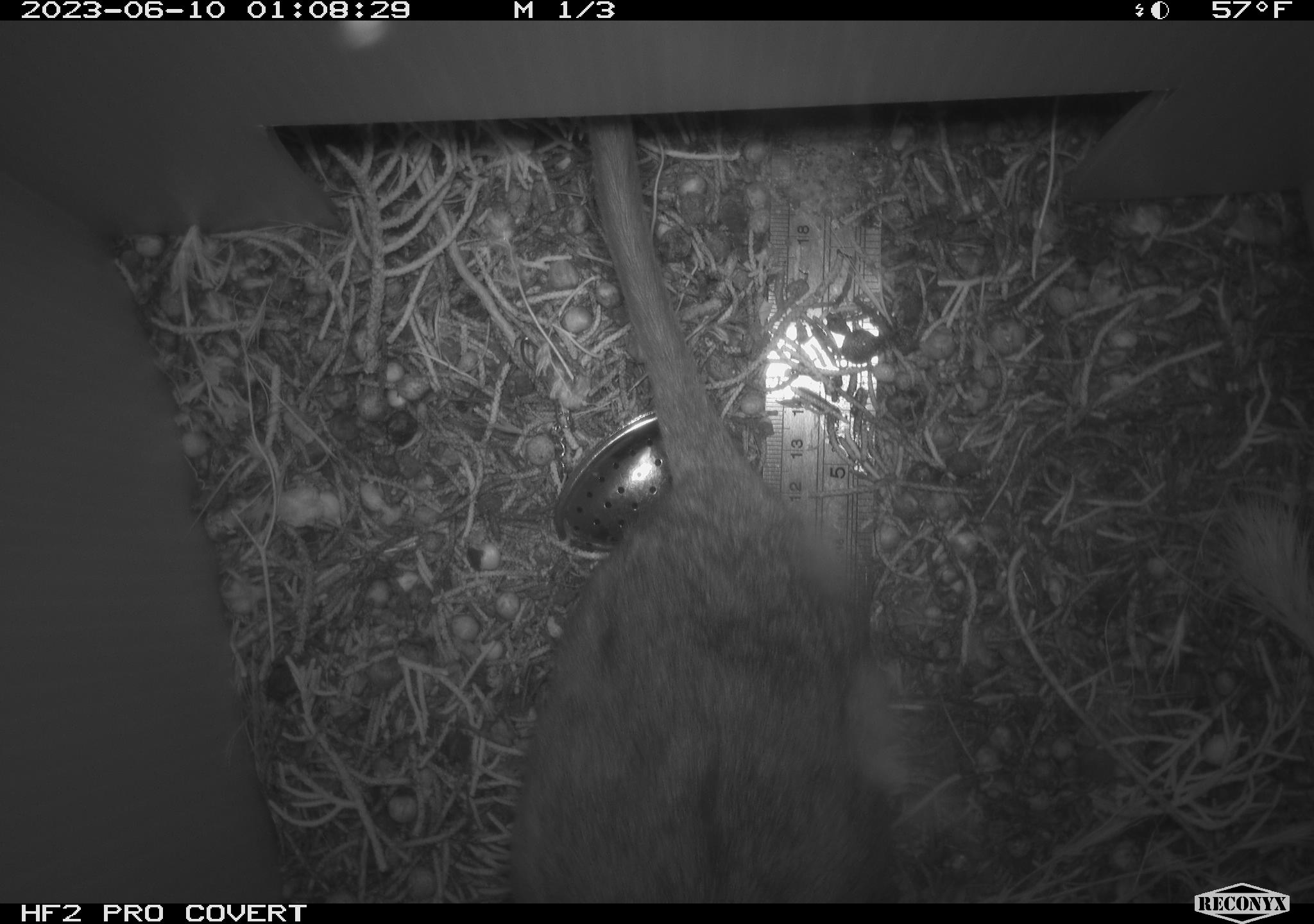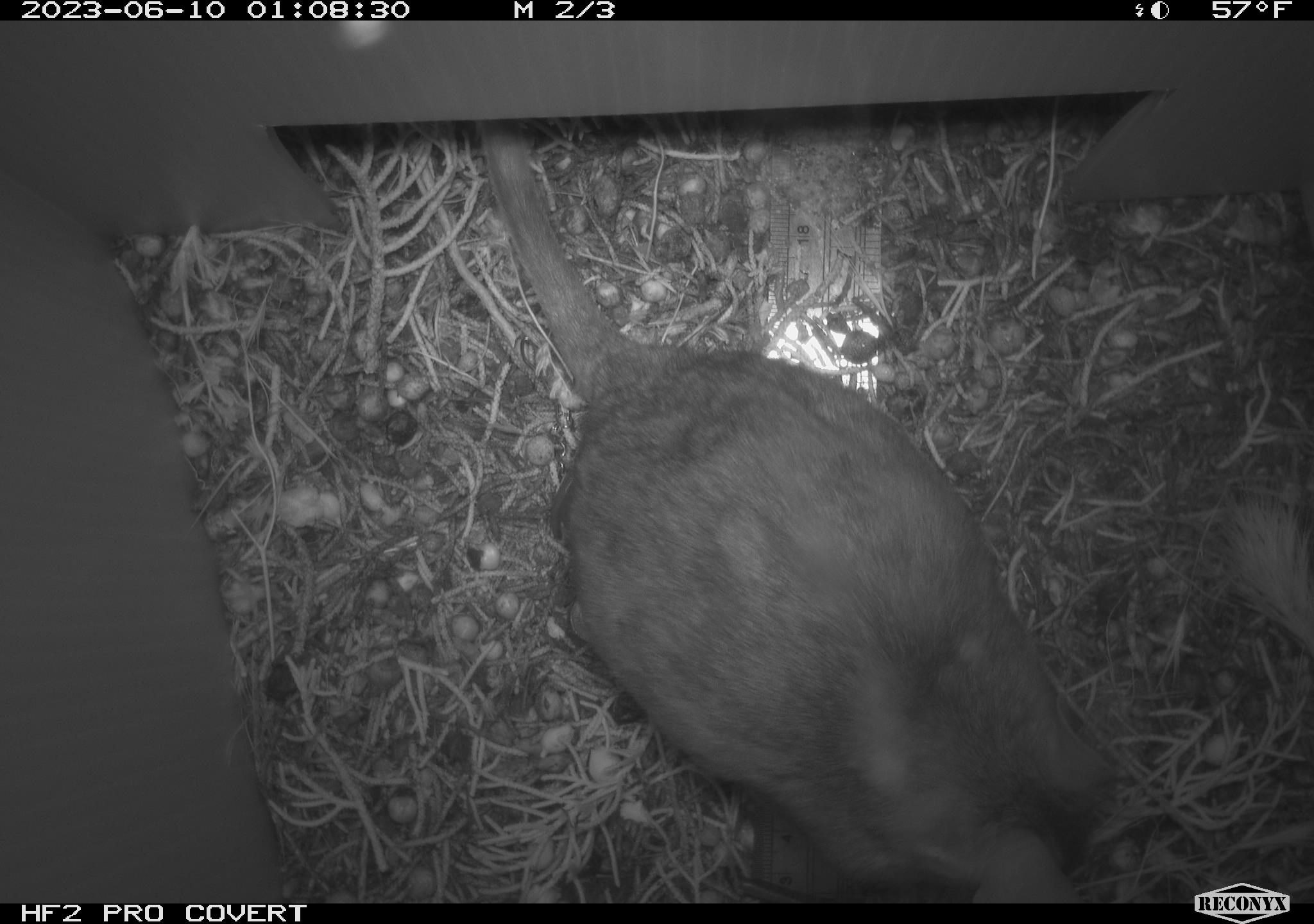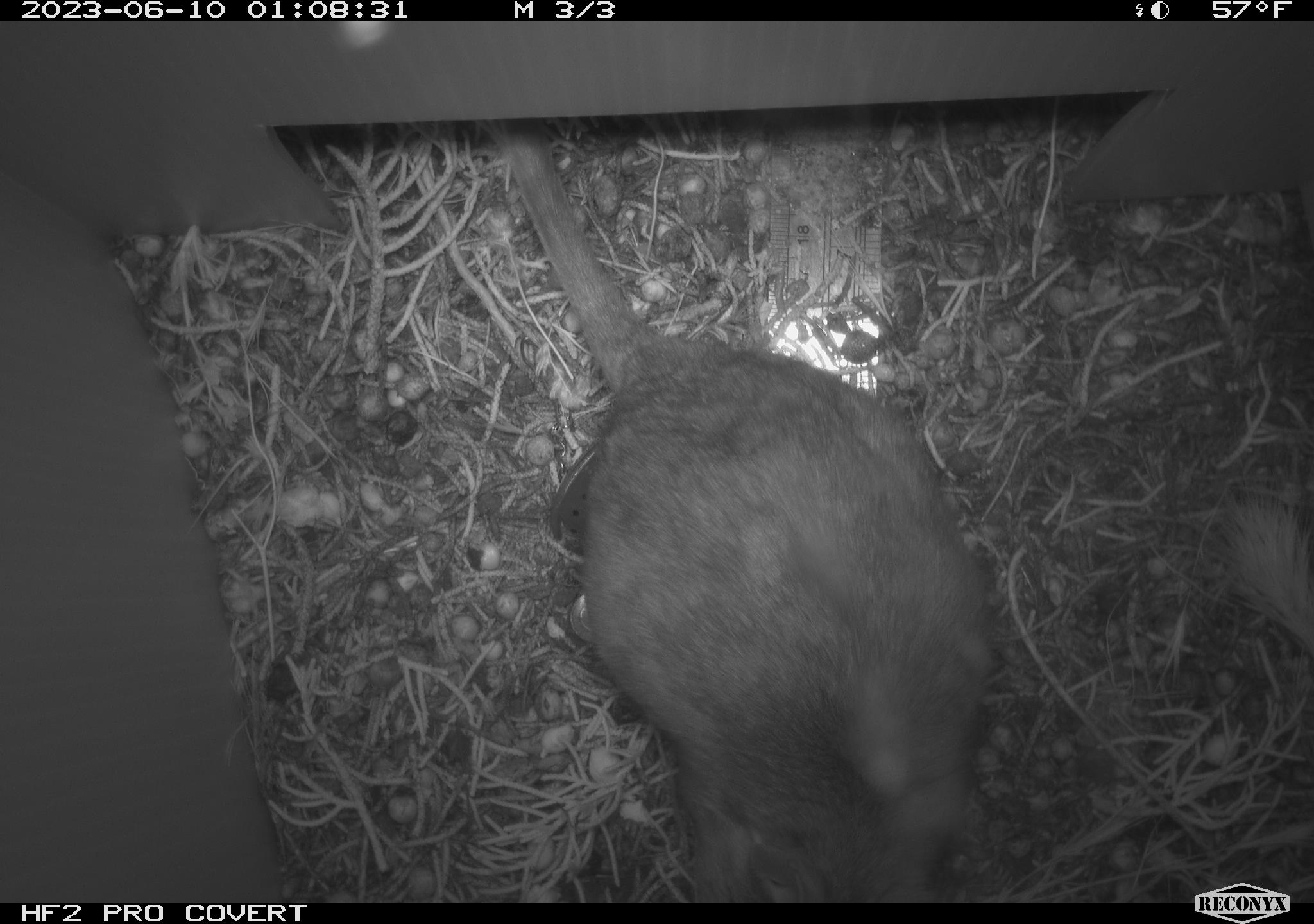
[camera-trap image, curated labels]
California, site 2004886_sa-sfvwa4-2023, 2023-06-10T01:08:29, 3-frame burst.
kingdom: Animalia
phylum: Chordata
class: Mammalia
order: Rodentia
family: Cricetidae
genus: Neotoma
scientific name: Neotoma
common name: pack rat or woodrat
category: neotoma species